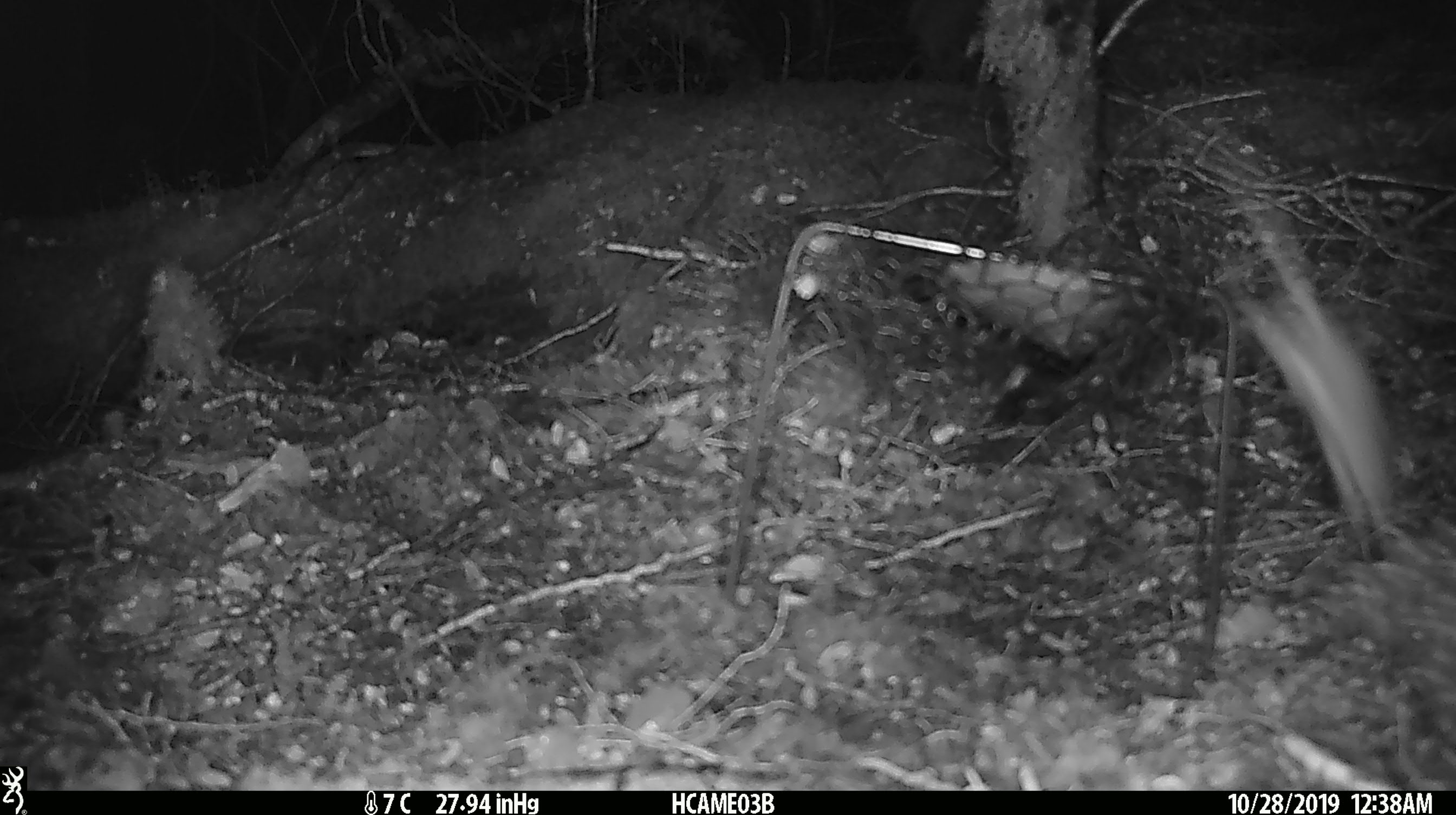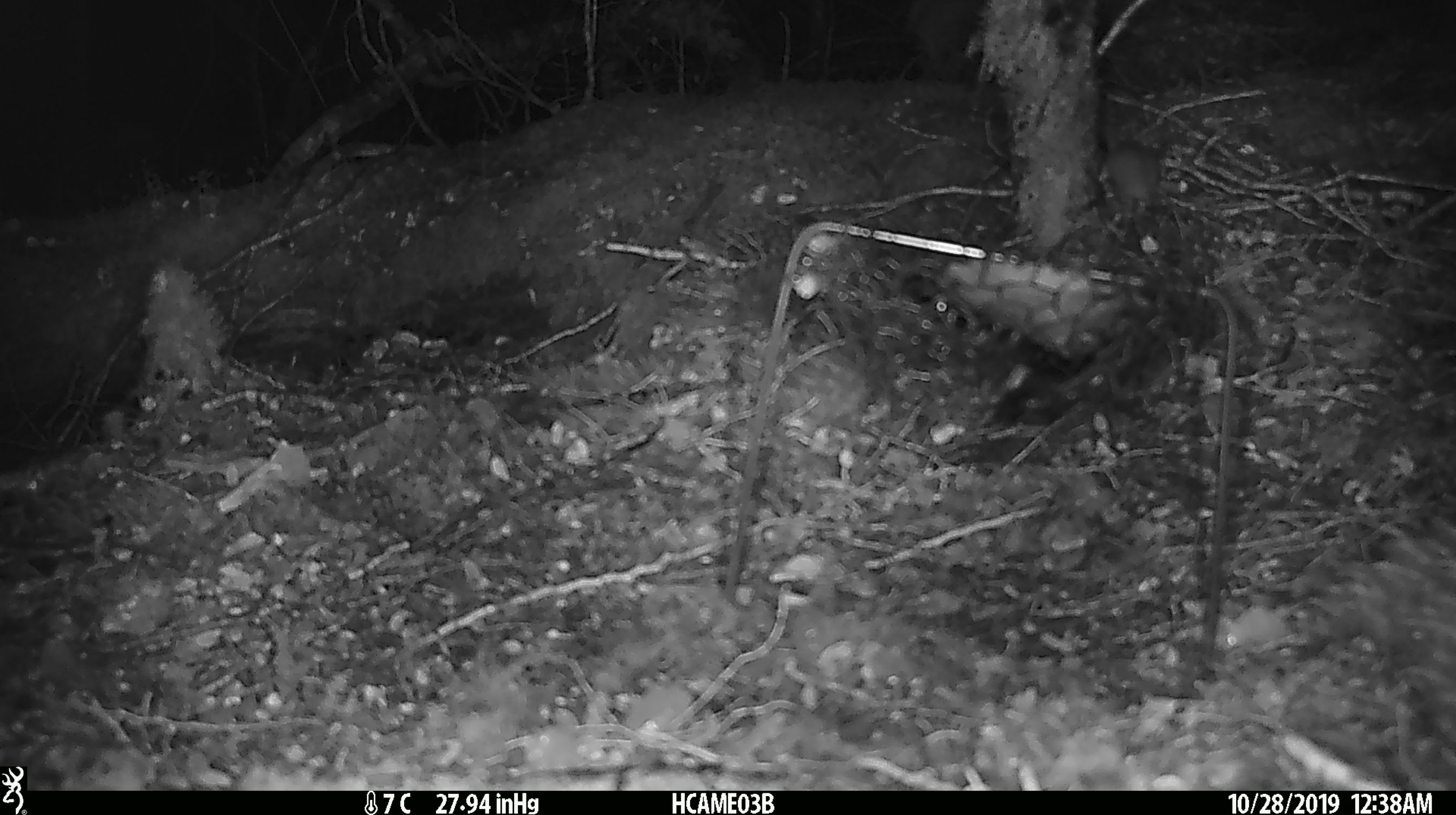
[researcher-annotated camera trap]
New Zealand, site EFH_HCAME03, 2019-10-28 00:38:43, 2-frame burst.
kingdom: Animalia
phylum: Chordata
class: Mammalia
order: Rodentia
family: Muridae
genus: Mus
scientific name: Mus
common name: mouse